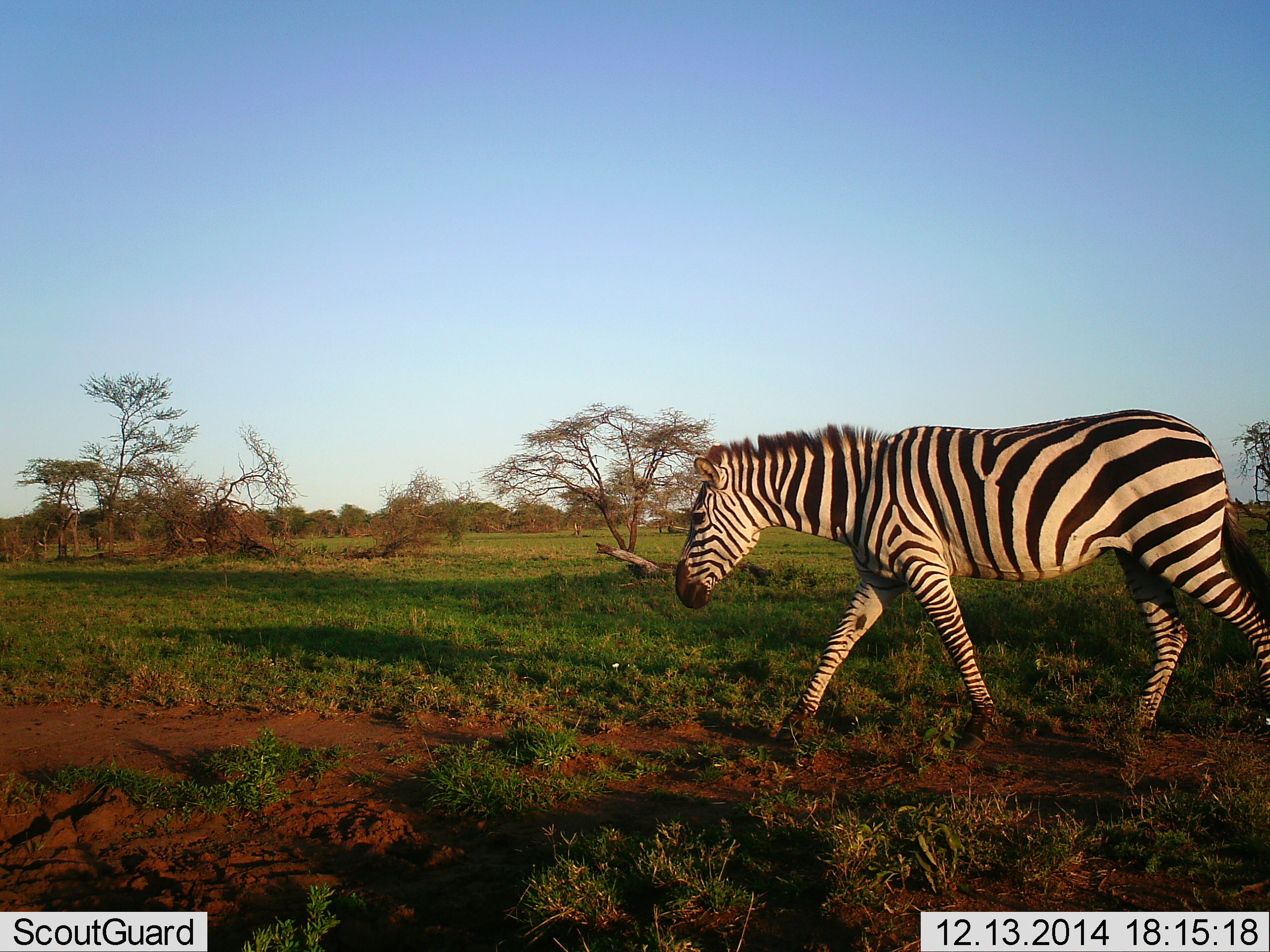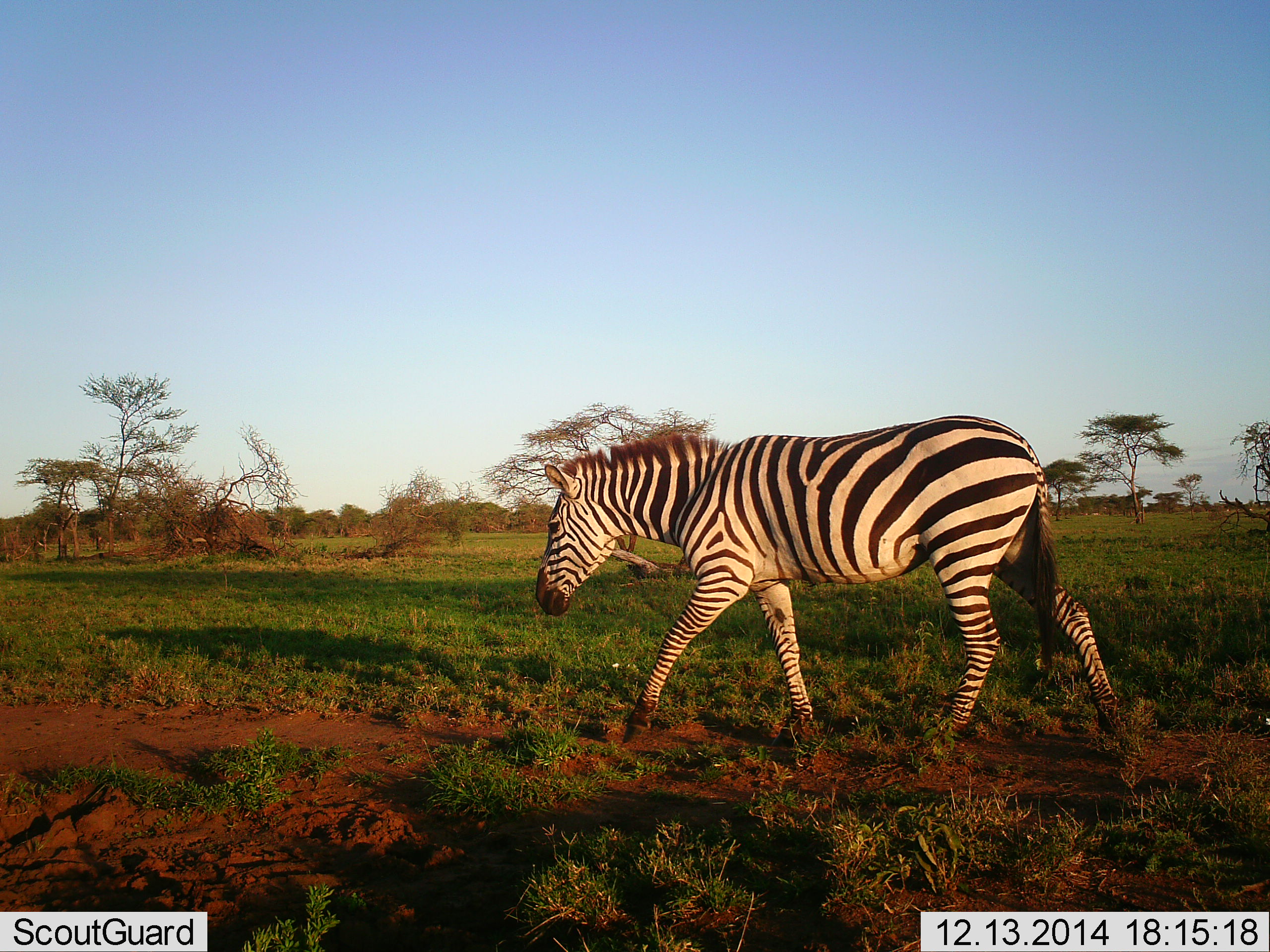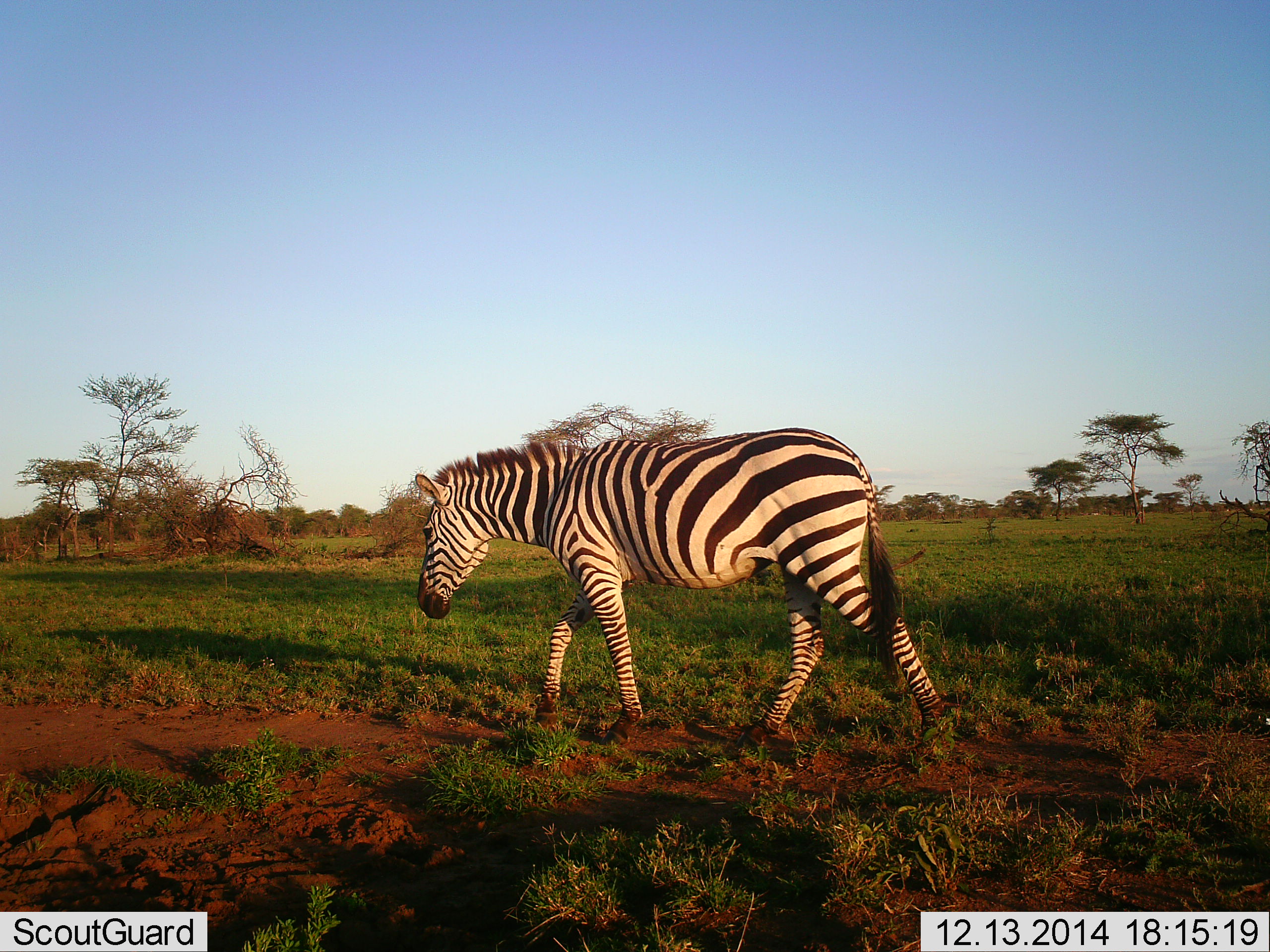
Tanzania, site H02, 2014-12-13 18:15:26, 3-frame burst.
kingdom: Animalia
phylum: Chordata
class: Mammalia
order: Perissodactyla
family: Equidae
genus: Equus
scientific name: Equus quagga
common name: plains zebra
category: zebra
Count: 1.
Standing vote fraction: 20%.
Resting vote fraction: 0%.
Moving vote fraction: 90%.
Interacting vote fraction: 0%.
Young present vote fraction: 0%.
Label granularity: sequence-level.